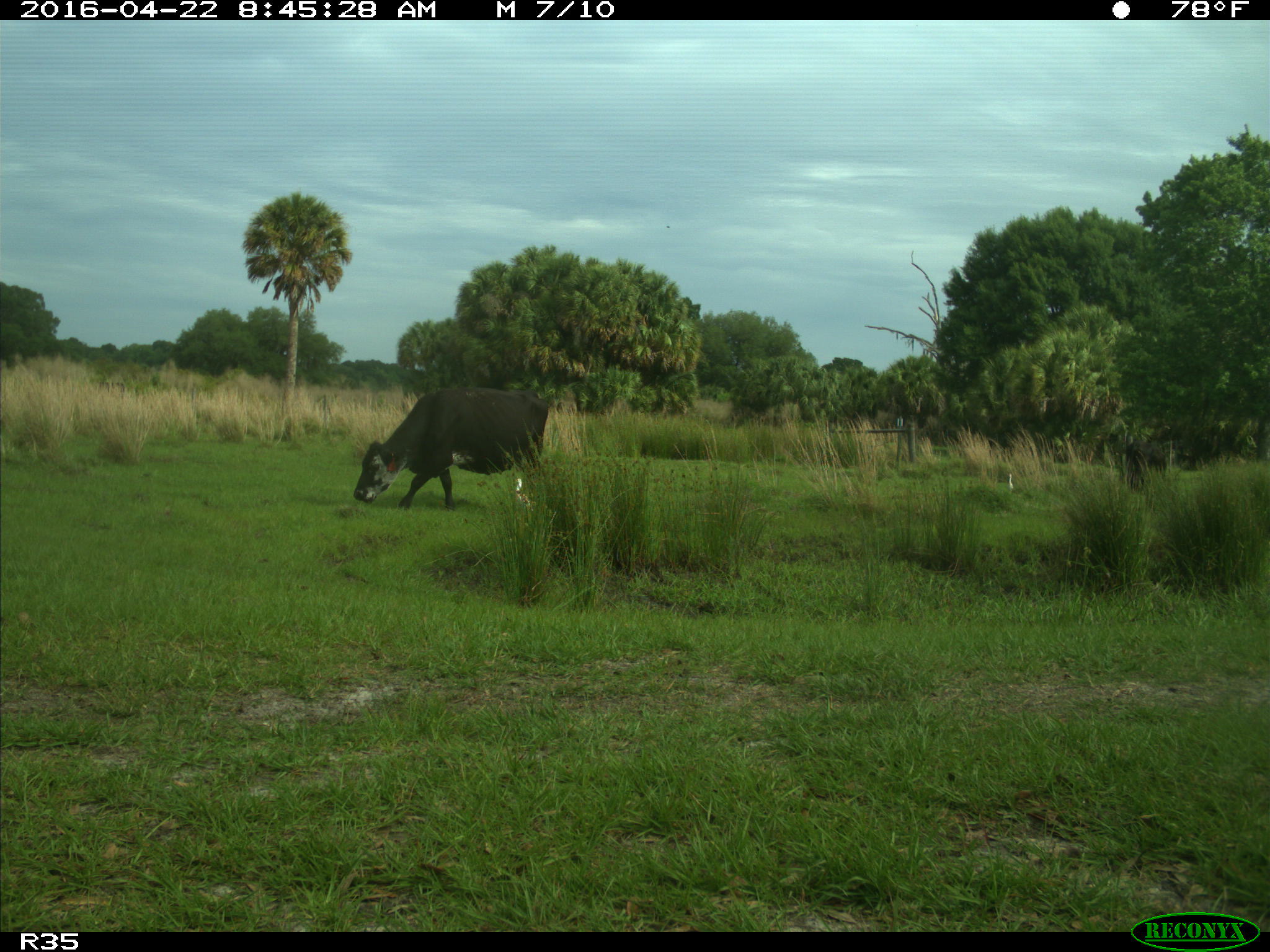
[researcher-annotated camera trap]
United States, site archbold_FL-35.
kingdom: Animalia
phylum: Chordata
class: Mammalia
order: Artiodactyla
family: Bovidae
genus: Bos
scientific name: Bos taurus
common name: domestic cow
Bos taurus (domestic cow).